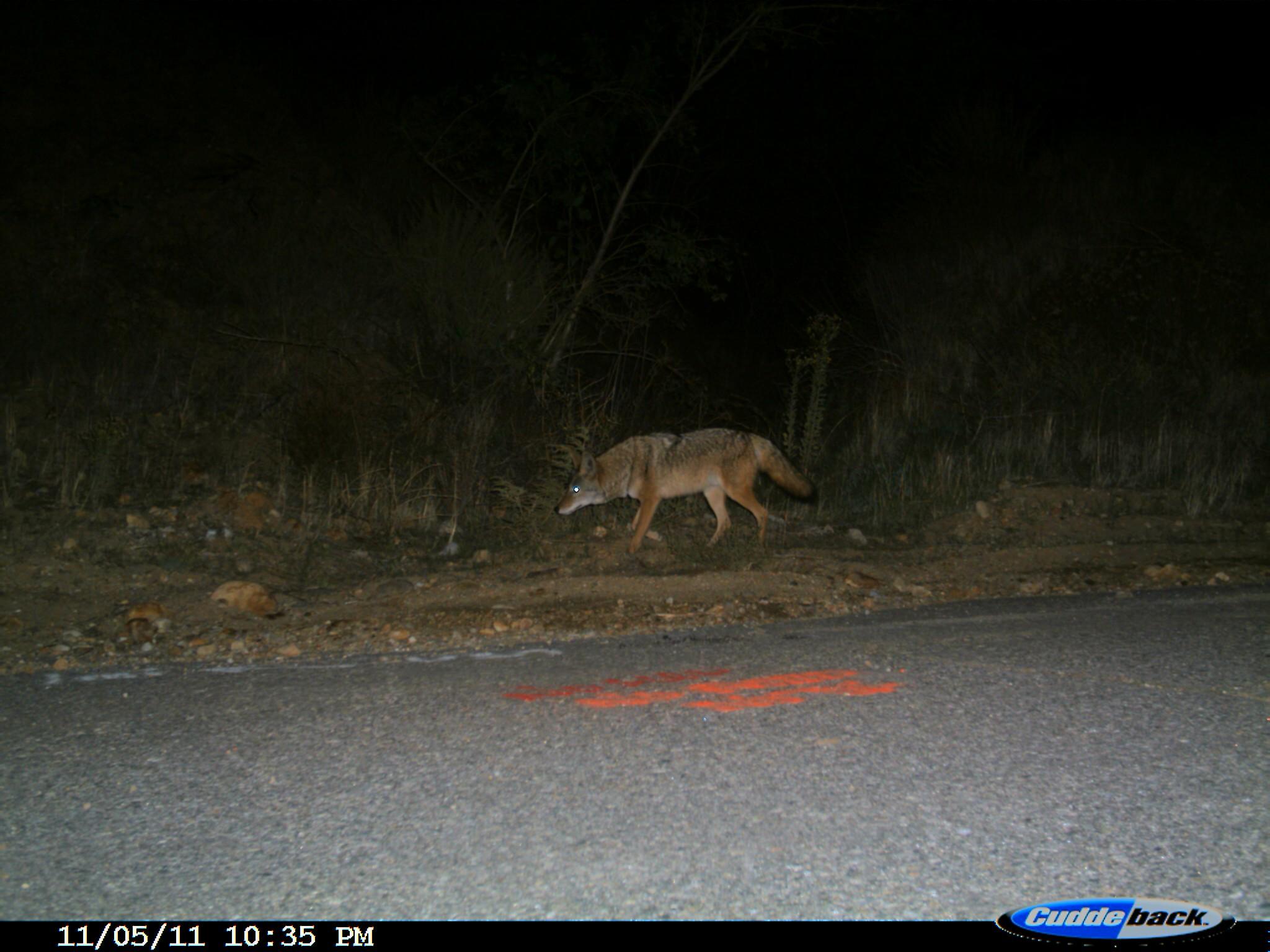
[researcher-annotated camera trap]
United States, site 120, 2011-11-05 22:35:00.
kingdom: Animalia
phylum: Chordata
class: Mammalia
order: Carnivora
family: Canidae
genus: Canis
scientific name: Canis latrans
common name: coyote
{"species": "coyote (Canis latrans)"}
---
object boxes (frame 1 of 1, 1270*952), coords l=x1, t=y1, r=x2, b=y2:
coyote: l=549, t=401, r=833, b=570